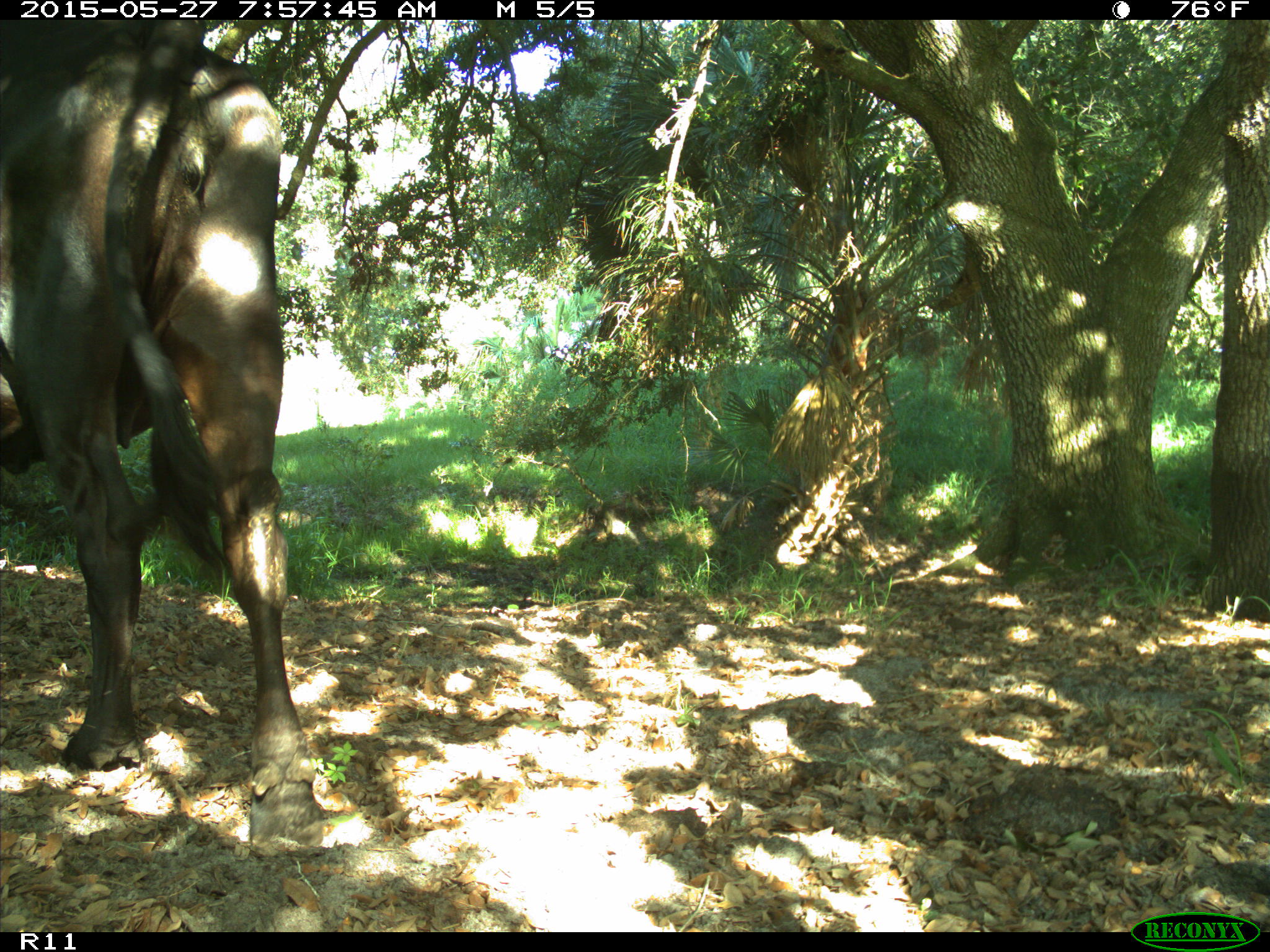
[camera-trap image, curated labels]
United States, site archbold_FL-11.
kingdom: Animalia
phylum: Chordata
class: Mammalia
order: Artiodactyla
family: Bovidae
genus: Bos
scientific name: Bos taurus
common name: domestic cow